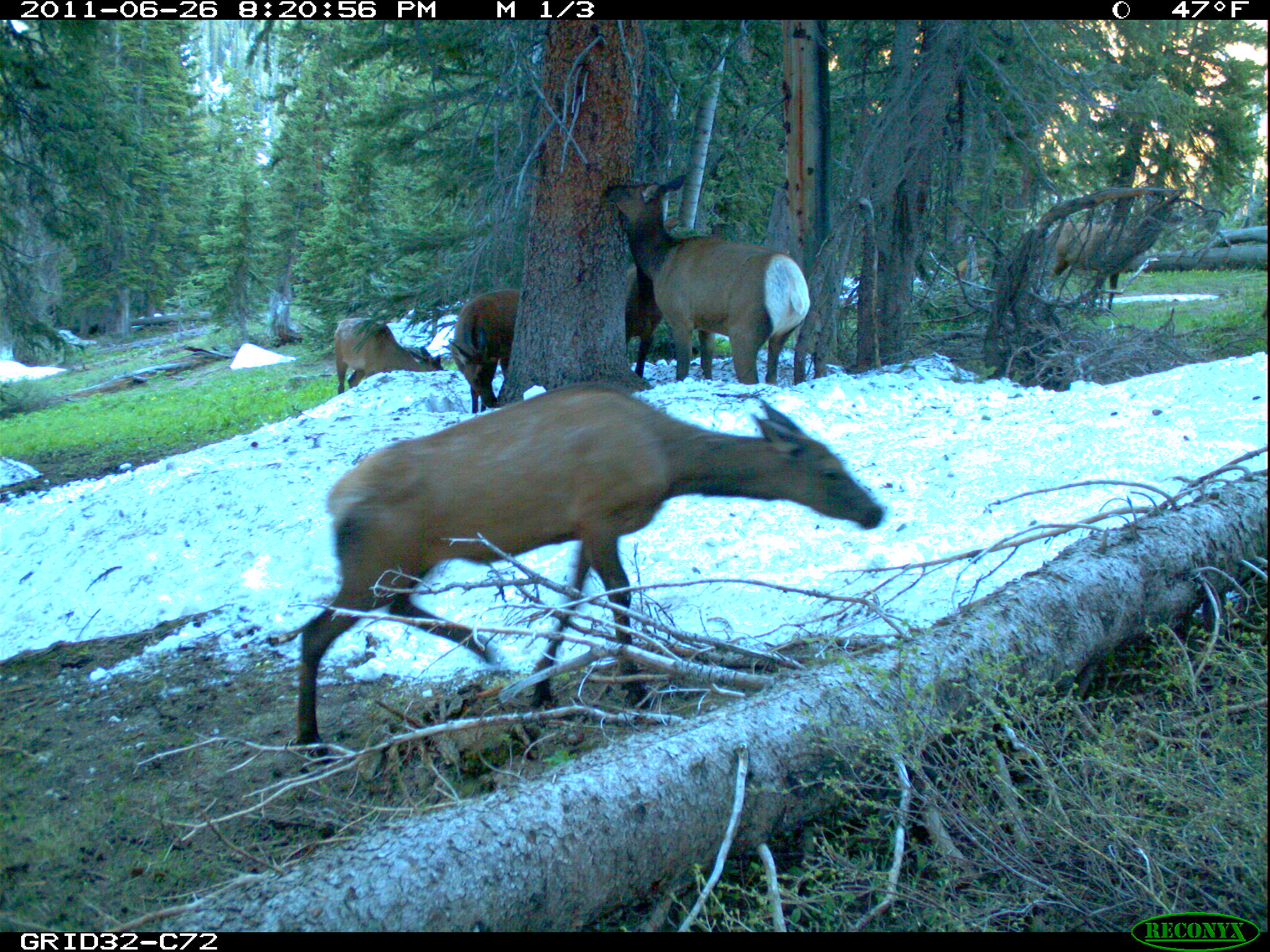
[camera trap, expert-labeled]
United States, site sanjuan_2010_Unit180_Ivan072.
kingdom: Animalia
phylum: Chordata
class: Mammalia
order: Artiodactyla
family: Cervidae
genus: Cervus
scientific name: Cervus elaphus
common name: red deer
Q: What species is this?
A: Cervus elaphus (red deer).